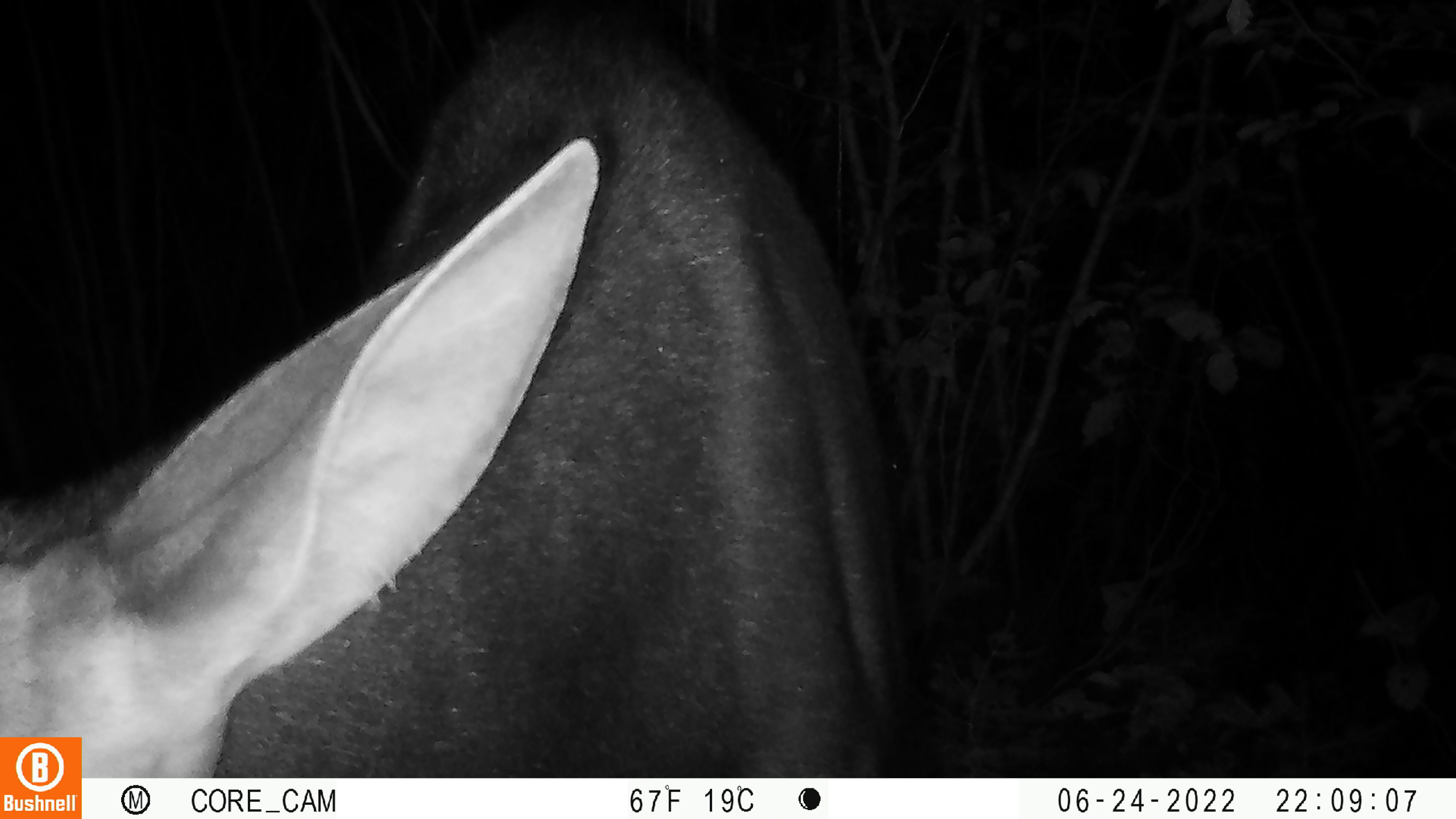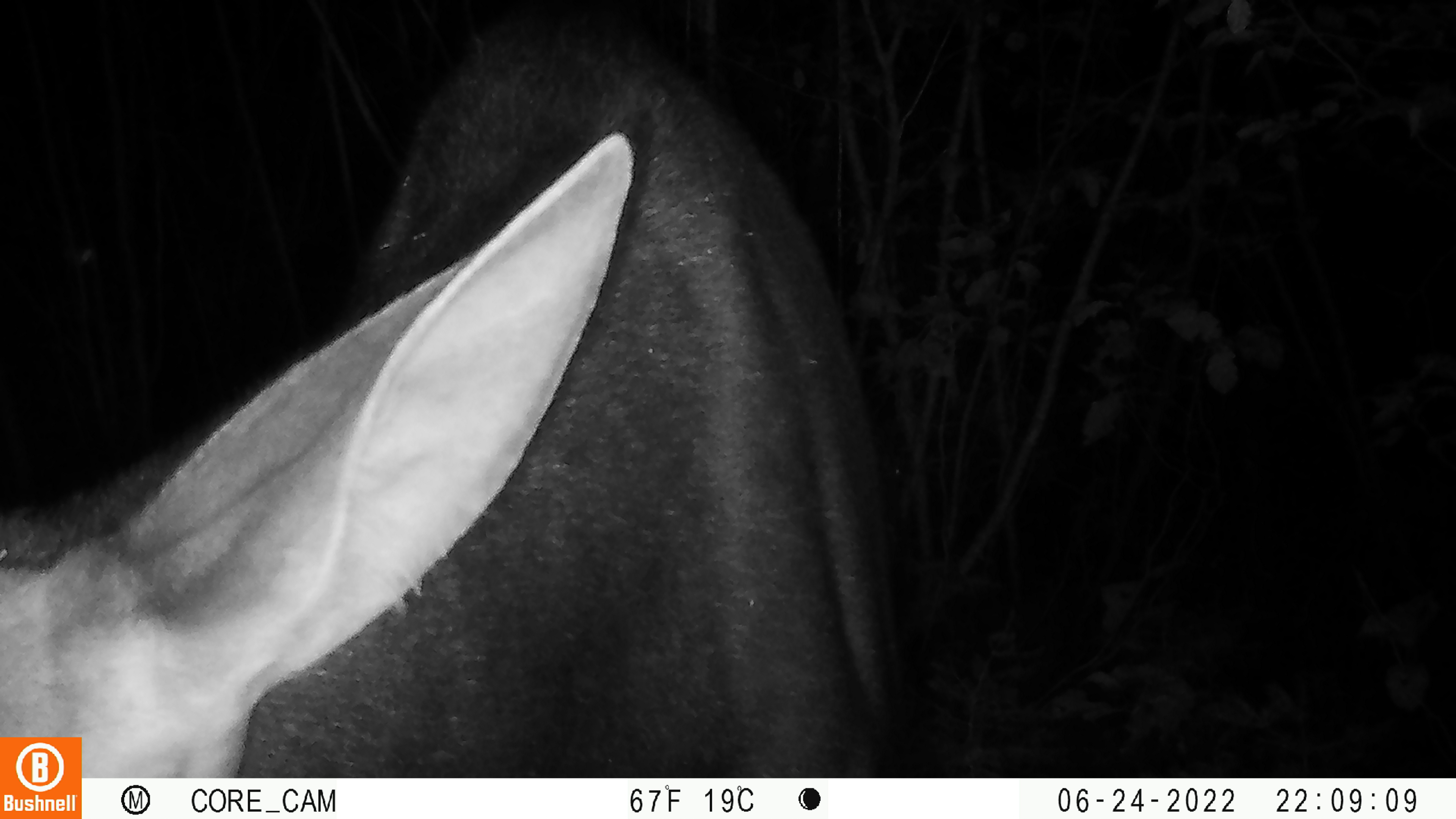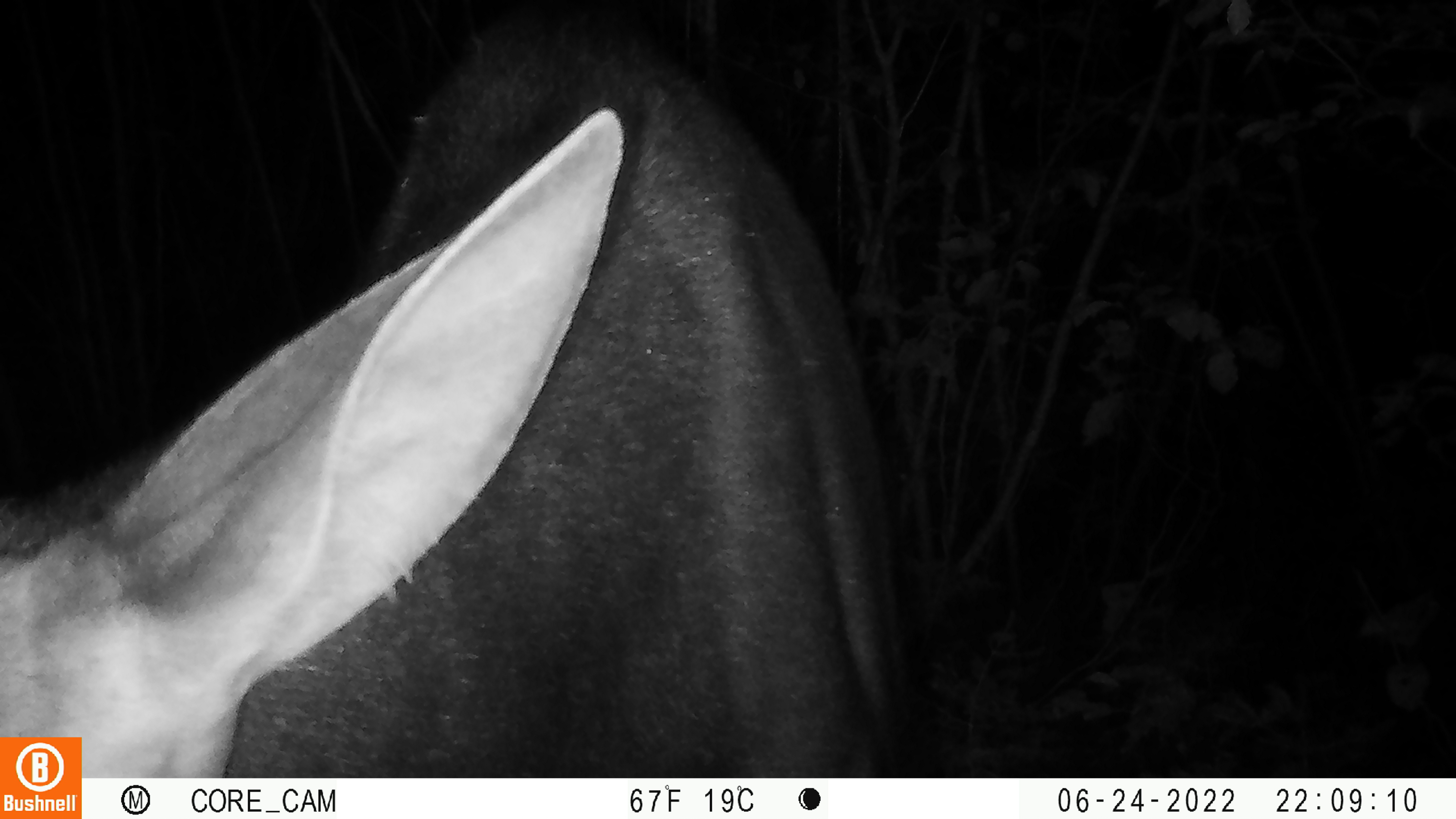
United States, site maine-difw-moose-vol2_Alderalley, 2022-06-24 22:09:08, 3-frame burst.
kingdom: Animalia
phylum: Chordata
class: Mammalia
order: Artiodactyla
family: Cervidae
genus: Alces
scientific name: Alces alces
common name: moose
Moose (Alces alces).